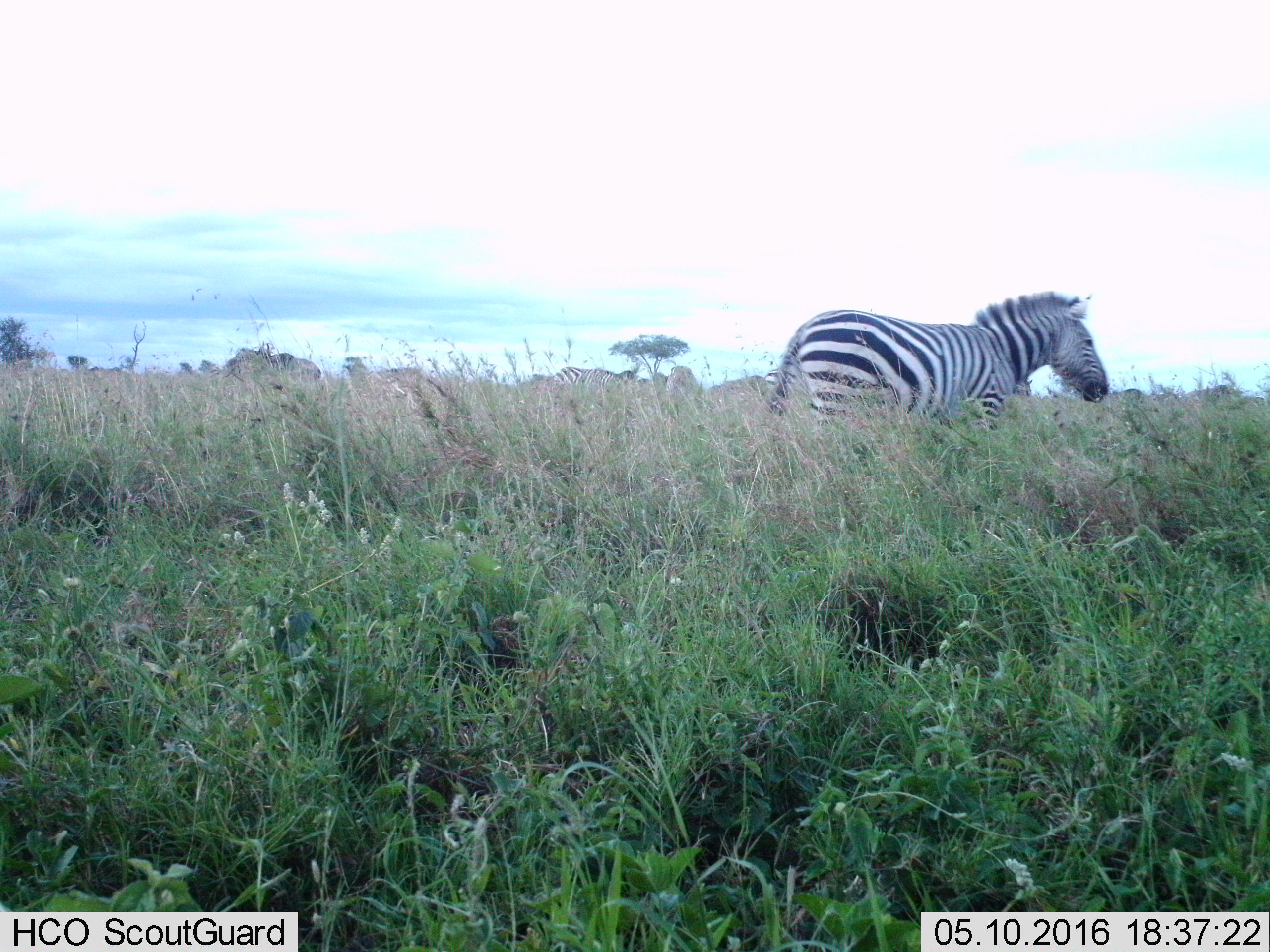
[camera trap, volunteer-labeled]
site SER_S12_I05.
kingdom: Animalia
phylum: Chordata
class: Mammalia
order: Perissodactyla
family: Equidae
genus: Equus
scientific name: Equus quagga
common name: plains zebra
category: zebraplains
Zebraplains (plains zebra) (Equus quagga), count 4. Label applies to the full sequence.